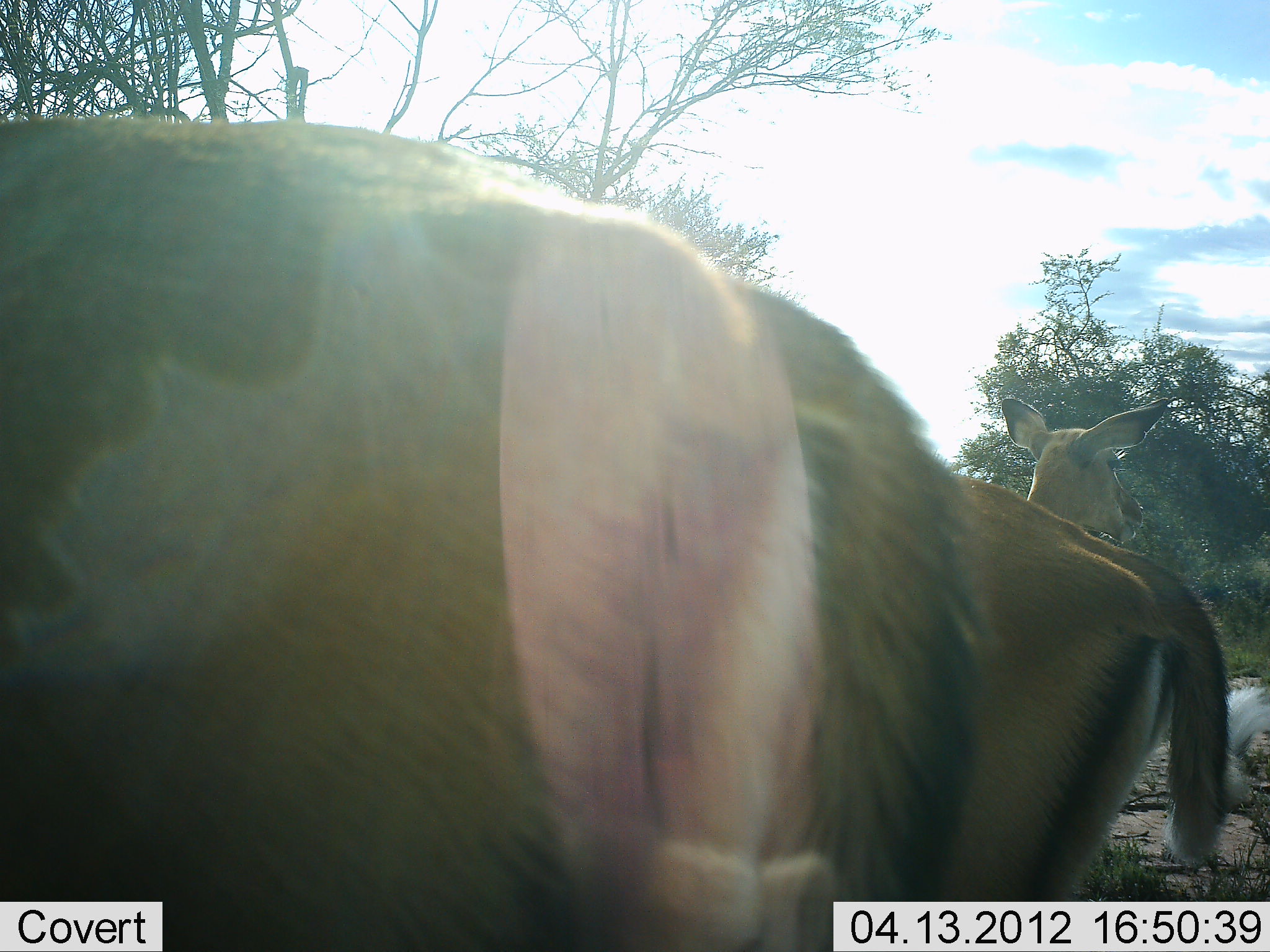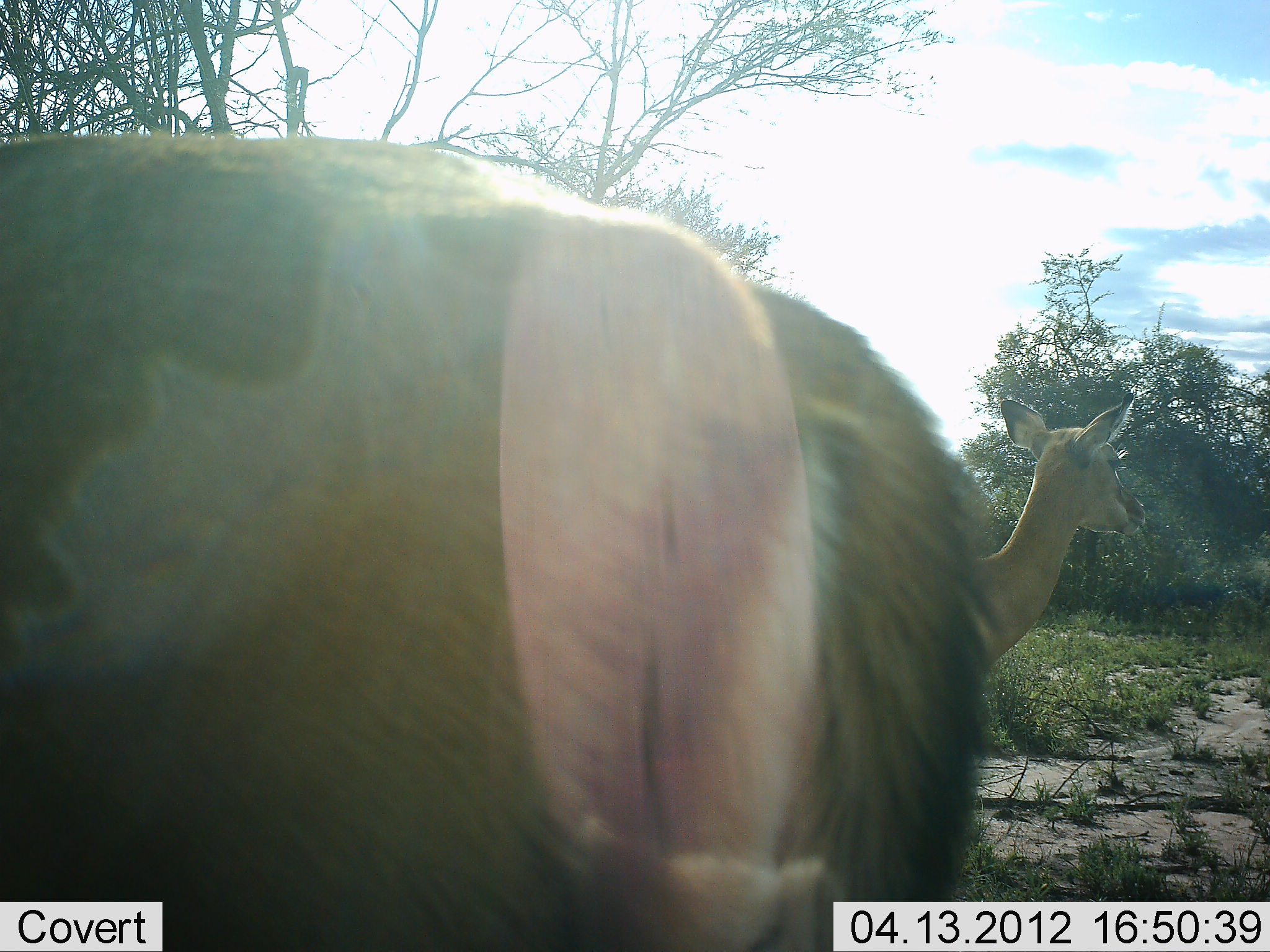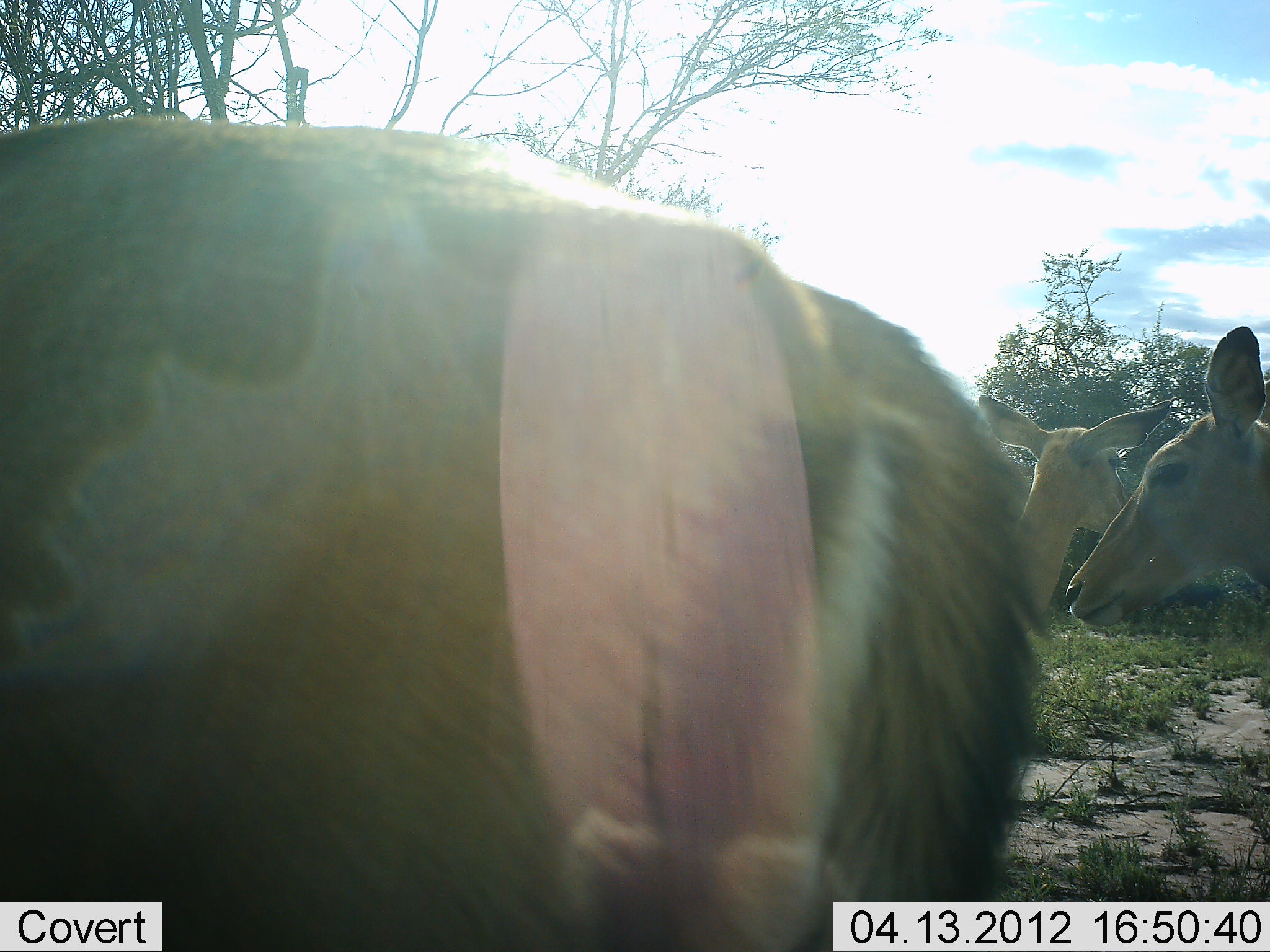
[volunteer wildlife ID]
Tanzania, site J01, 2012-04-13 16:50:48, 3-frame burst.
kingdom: Animalia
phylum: Chordata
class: Mammalia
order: Artiodactyla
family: Bovidae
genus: Aepyceros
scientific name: Aepyceros melampus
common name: impala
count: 3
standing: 85%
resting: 8%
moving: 77%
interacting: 0%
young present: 8%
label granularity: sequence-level